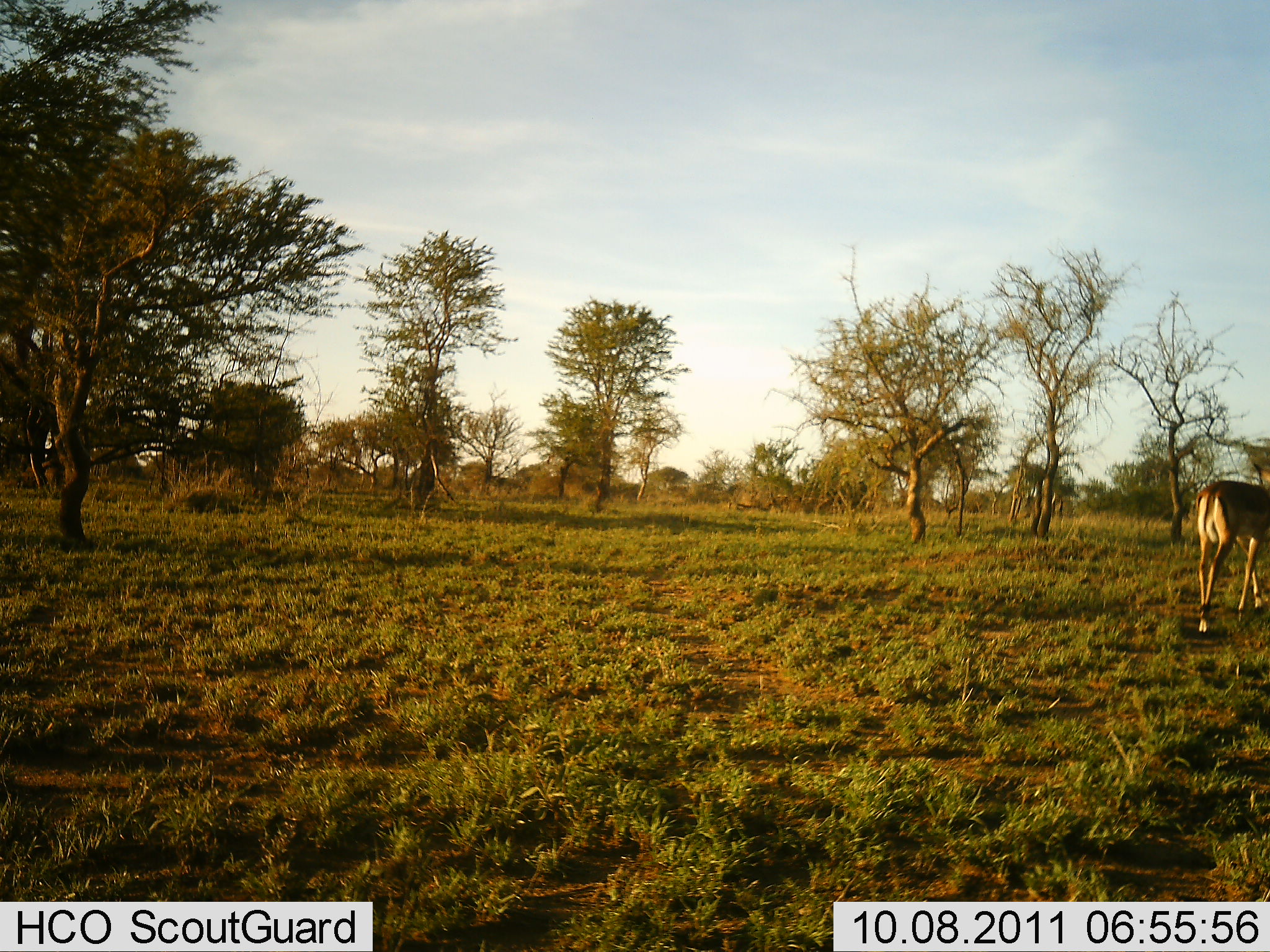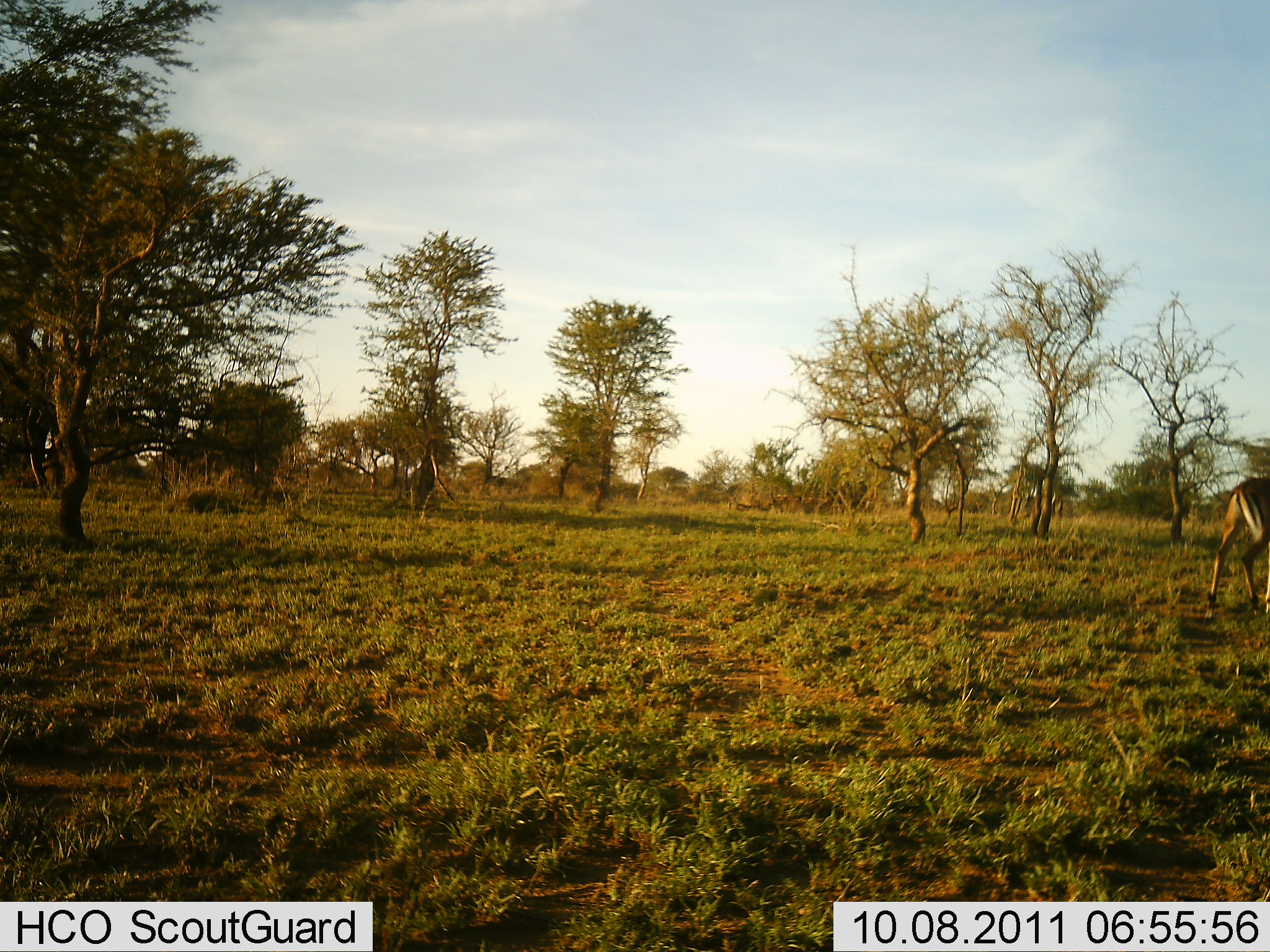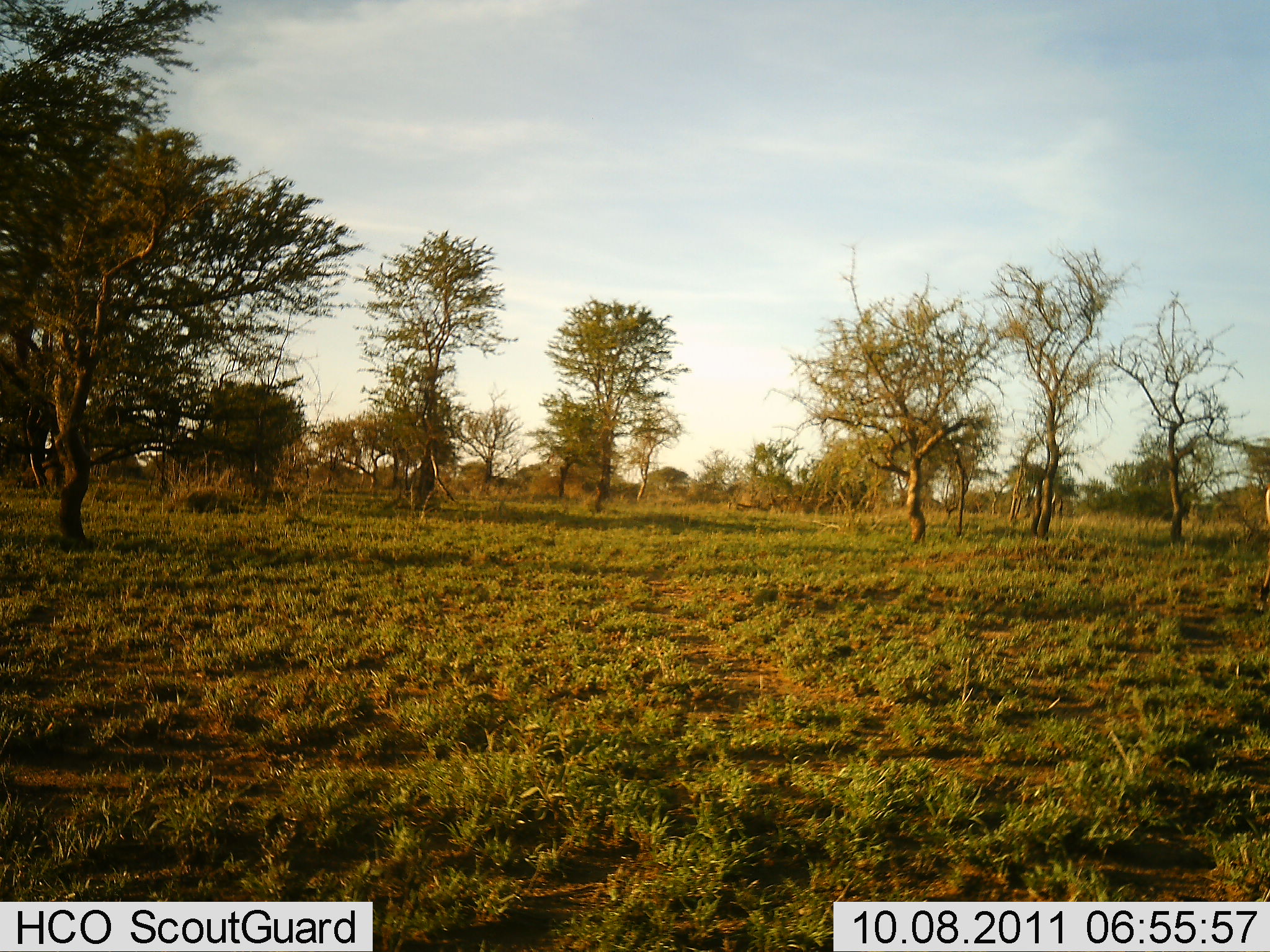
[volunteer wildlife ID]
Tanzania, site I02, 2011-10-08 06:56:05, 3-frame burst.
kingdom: Animalia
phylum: Chordata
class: Mammalia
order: Artiodactyla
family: Bovidae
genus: Aepyceros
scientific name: Aepyceros melampus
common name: impala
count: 1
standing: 10%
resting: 0%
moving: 100%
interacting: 0%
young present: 0%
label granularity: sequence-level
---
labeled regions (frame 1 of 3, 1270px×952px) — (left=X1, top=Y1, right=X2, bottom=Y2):
animal: (left=1192, top=481, right=1270, bottom=634)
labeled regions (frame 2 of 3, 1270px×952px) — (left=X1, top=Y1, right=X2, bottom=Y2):
animal: (left=1202, top=477, right=1269, bottom=627)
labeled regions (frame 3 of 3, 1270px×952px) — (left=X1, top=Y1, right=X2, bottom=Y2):
animal: (left=1257, top=484, right=1268, bottom=606)